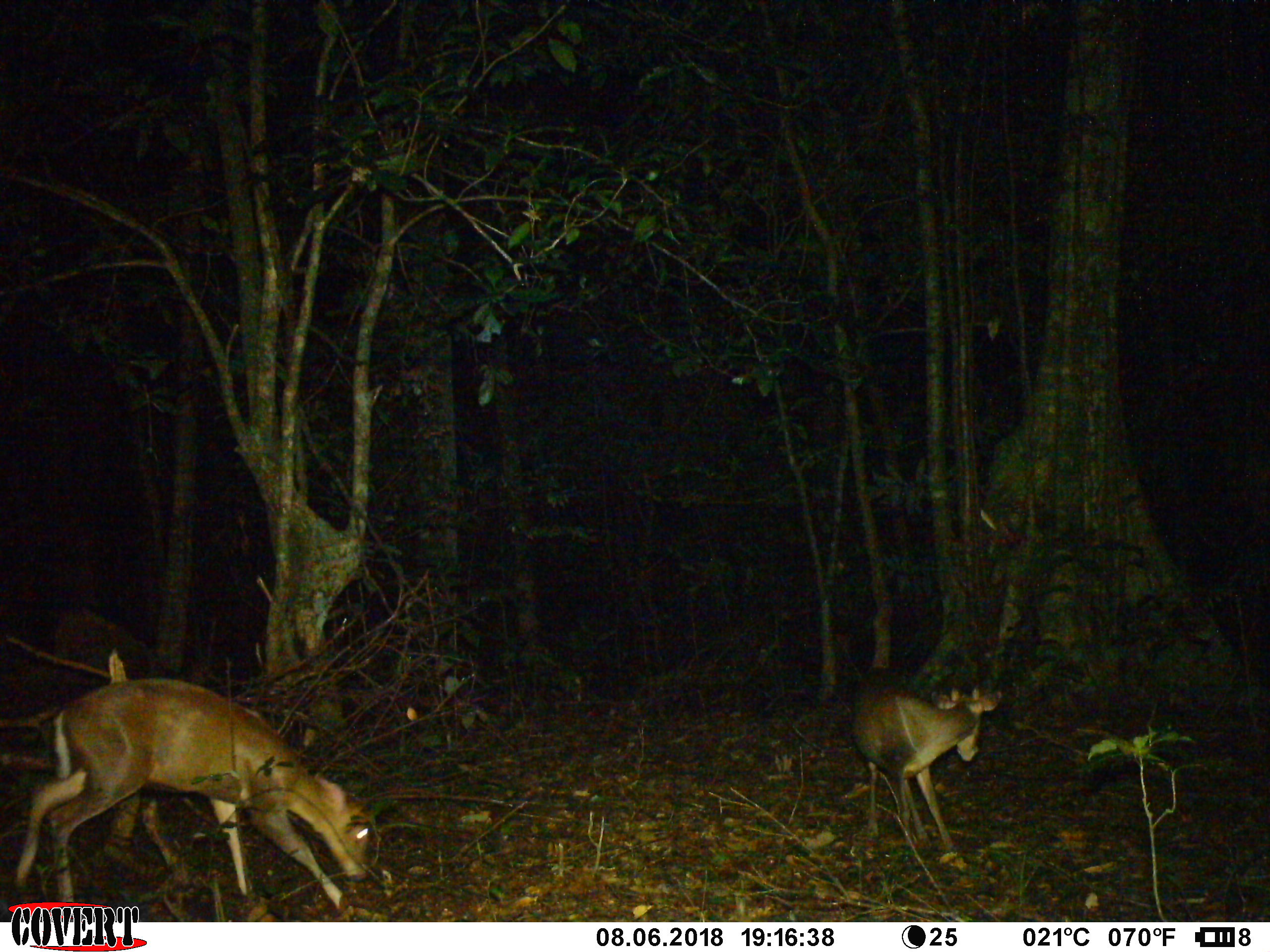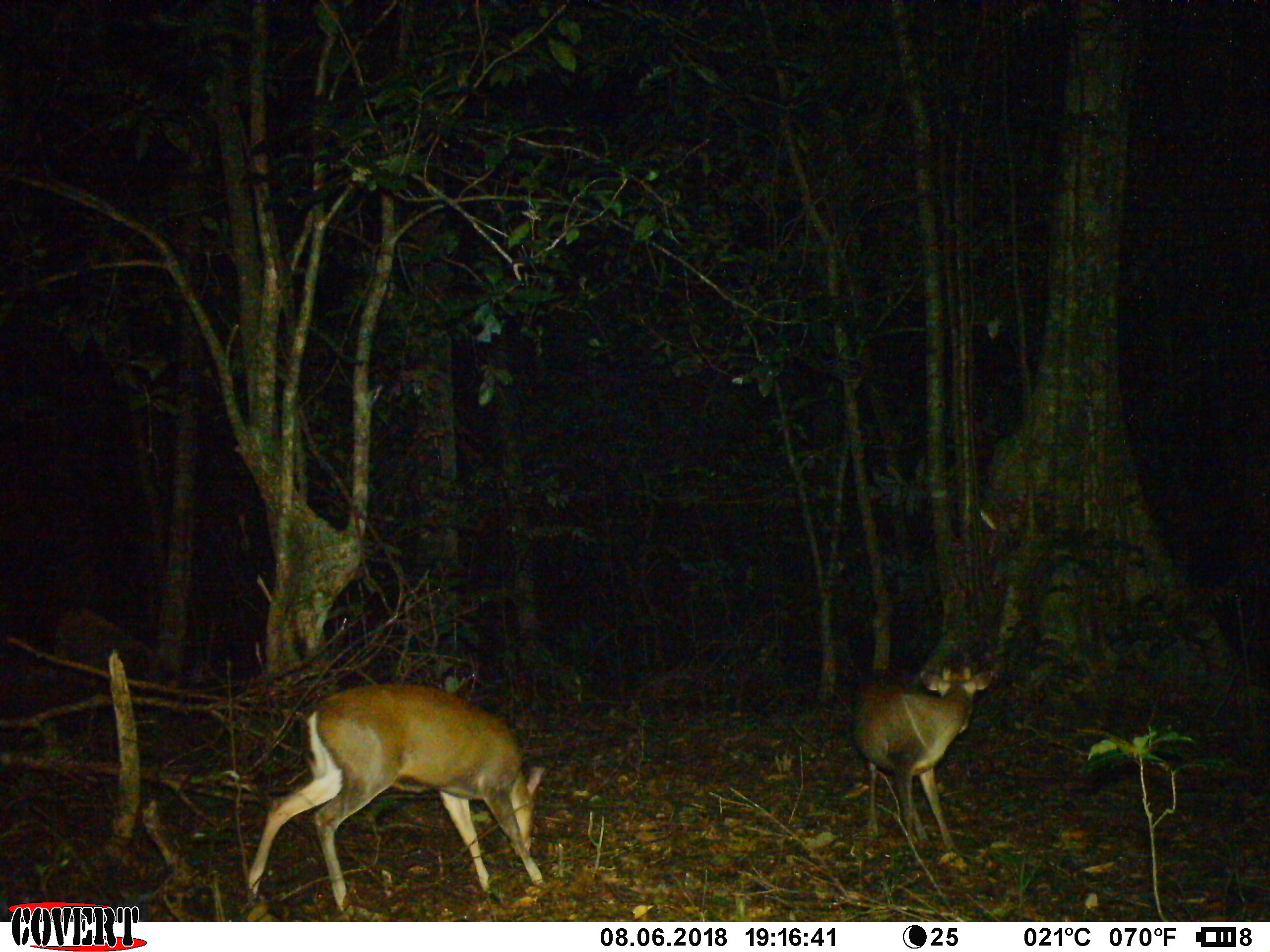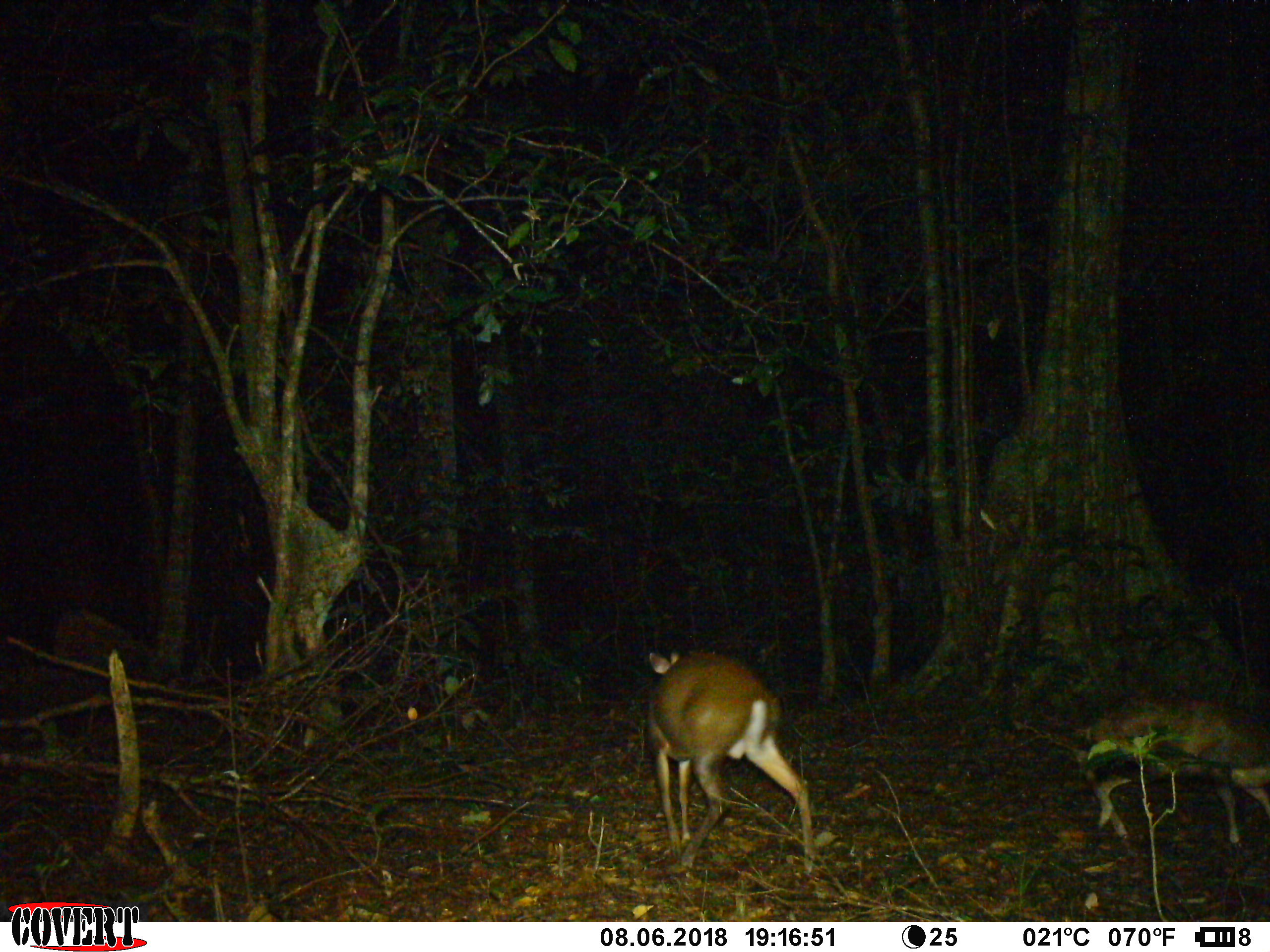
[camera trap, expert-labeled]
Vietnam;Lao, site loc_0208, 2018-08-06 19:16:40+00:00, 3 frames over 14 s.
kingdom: Animalia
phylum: Chordata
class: Mammalia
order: Artiodactyla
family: Cervidae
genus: Muntiacus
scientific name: Muntiacus rooseveltorum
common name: roosevelt's muntjac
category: roosevelts muntjac group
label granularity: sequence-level